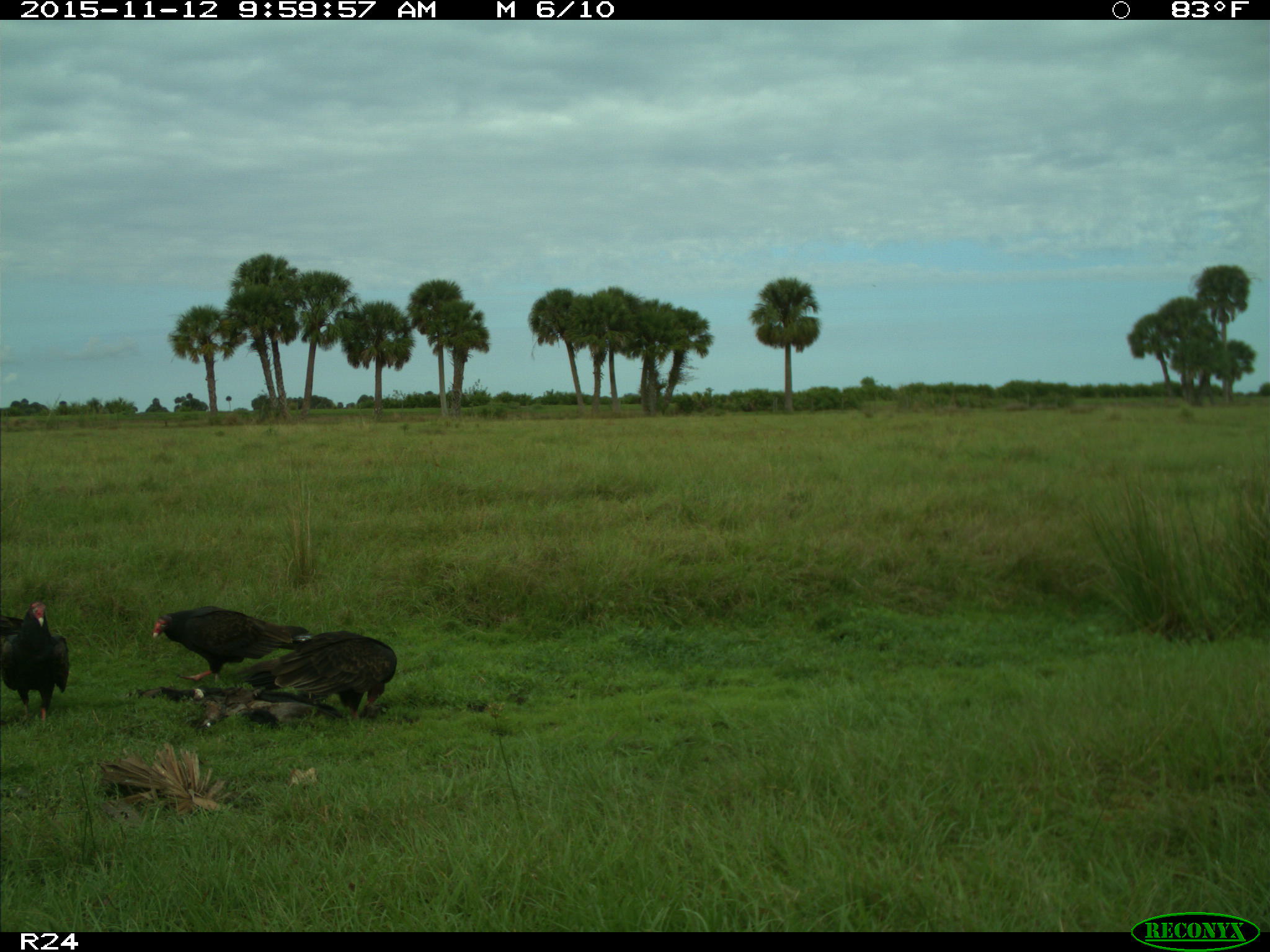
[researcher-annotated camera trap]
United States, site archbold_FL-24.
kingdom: Animalia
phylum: Chordata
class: Aves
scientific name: Aves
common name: birds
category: unidentified bird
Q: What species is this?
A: Unidentified bird (birds) (Aves).